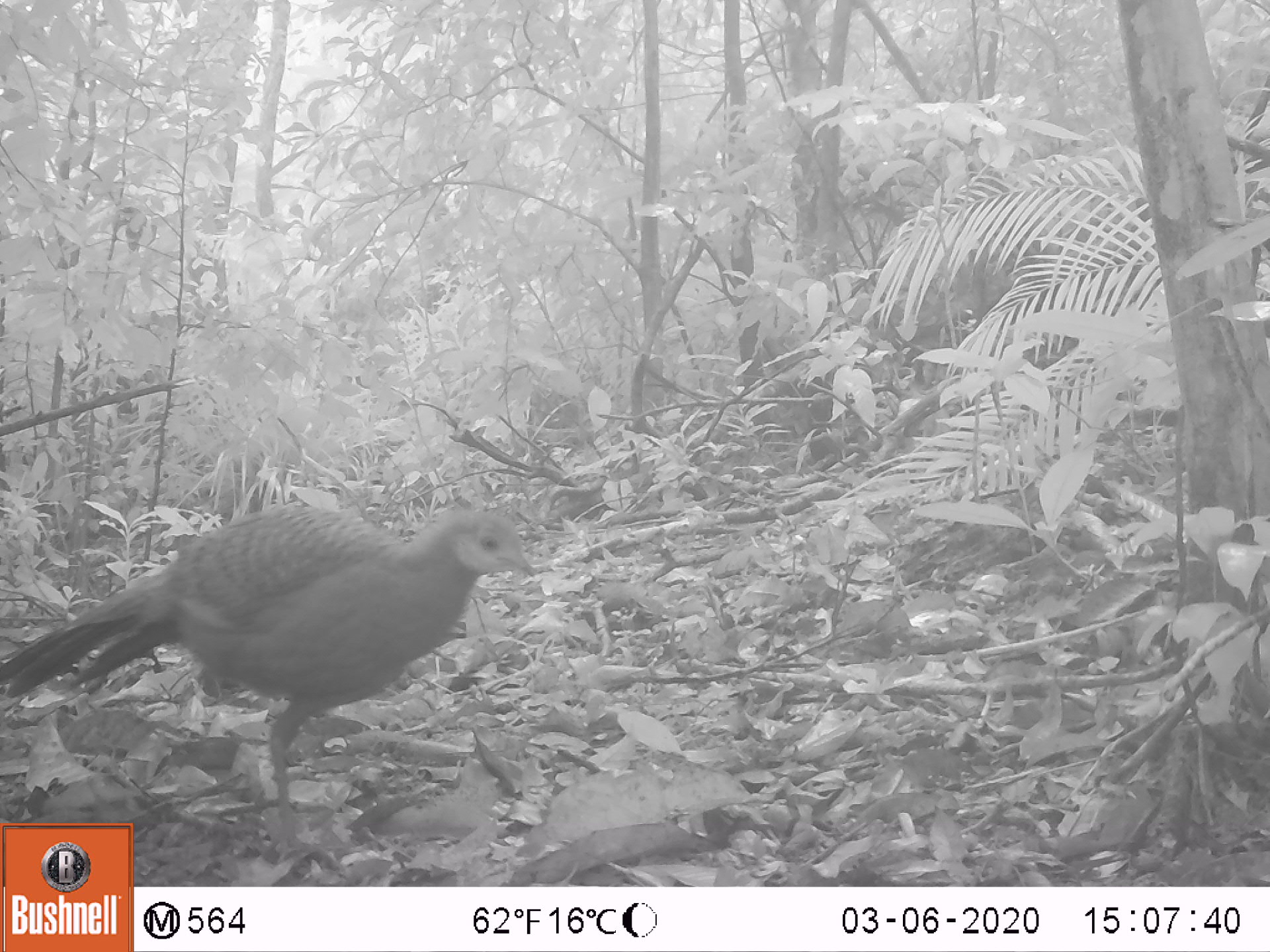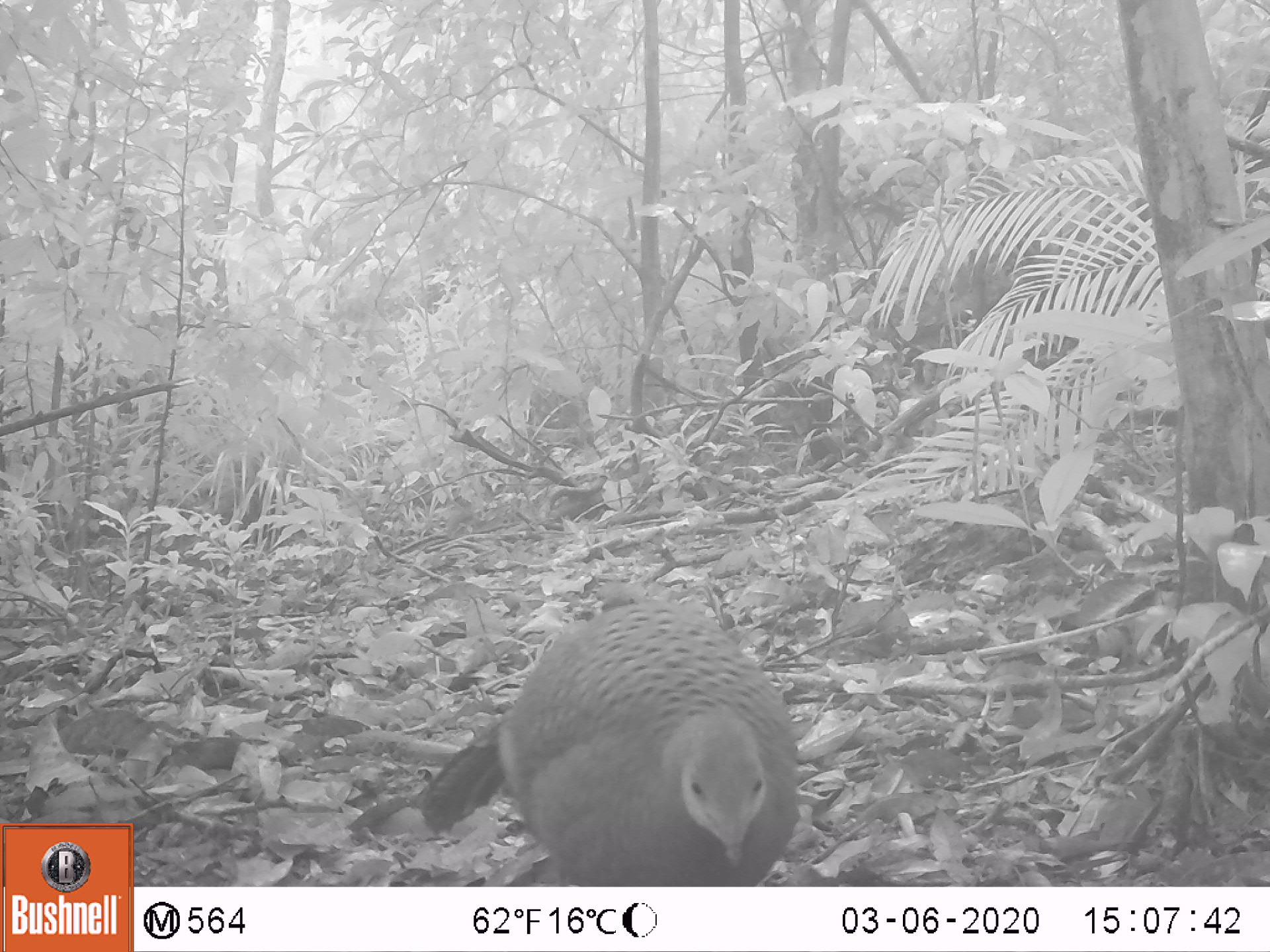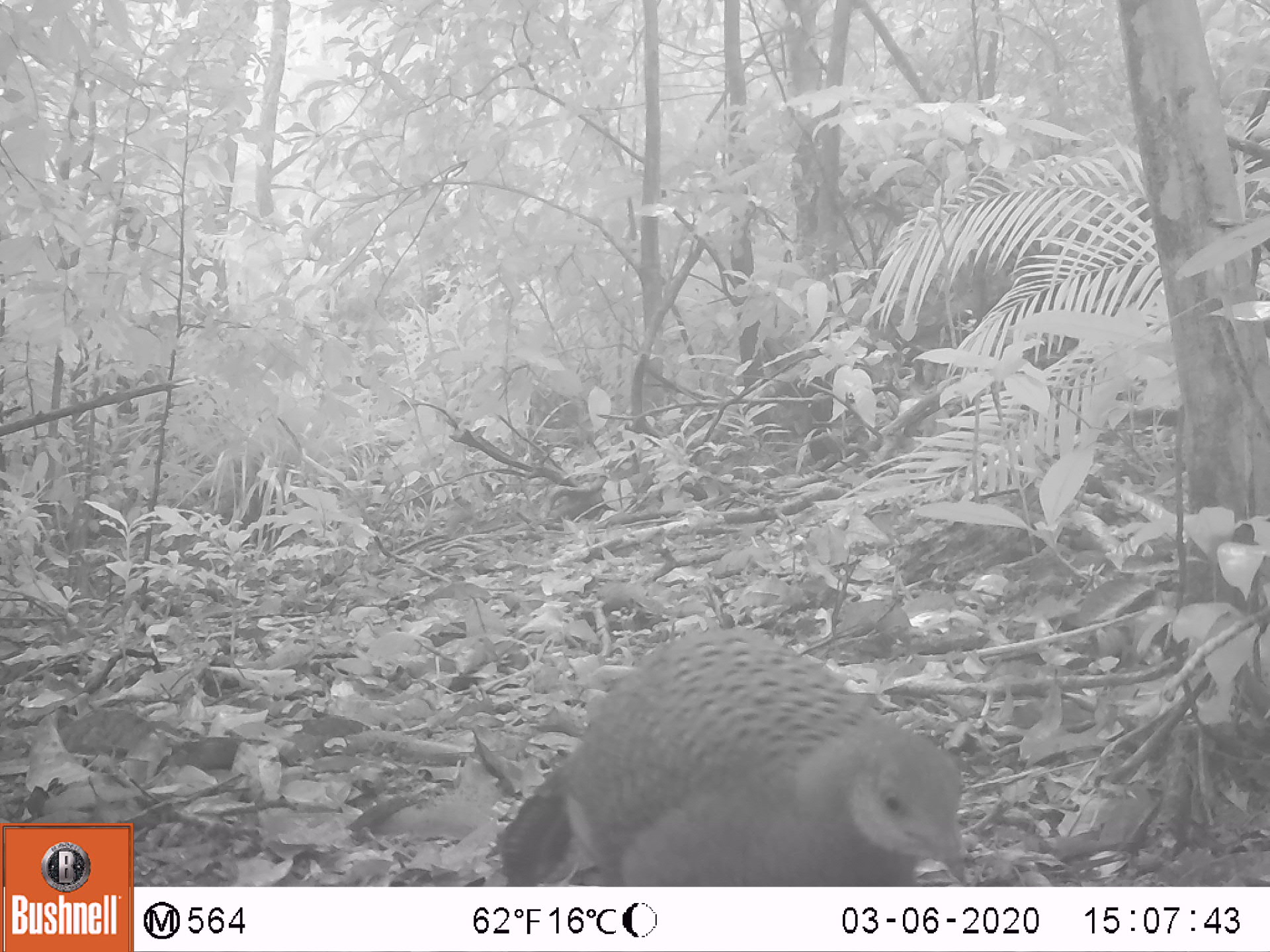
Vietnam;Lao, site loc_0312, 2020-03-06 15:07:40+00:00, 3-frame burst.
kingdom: Animalia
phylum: Chordata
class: Aves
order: Galliformes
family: Phasianidae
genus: Polyplectron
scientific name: Polyplectron bicalcaratum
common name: gray peacock-pheasant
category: grey peacock pheasant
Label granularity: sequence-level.